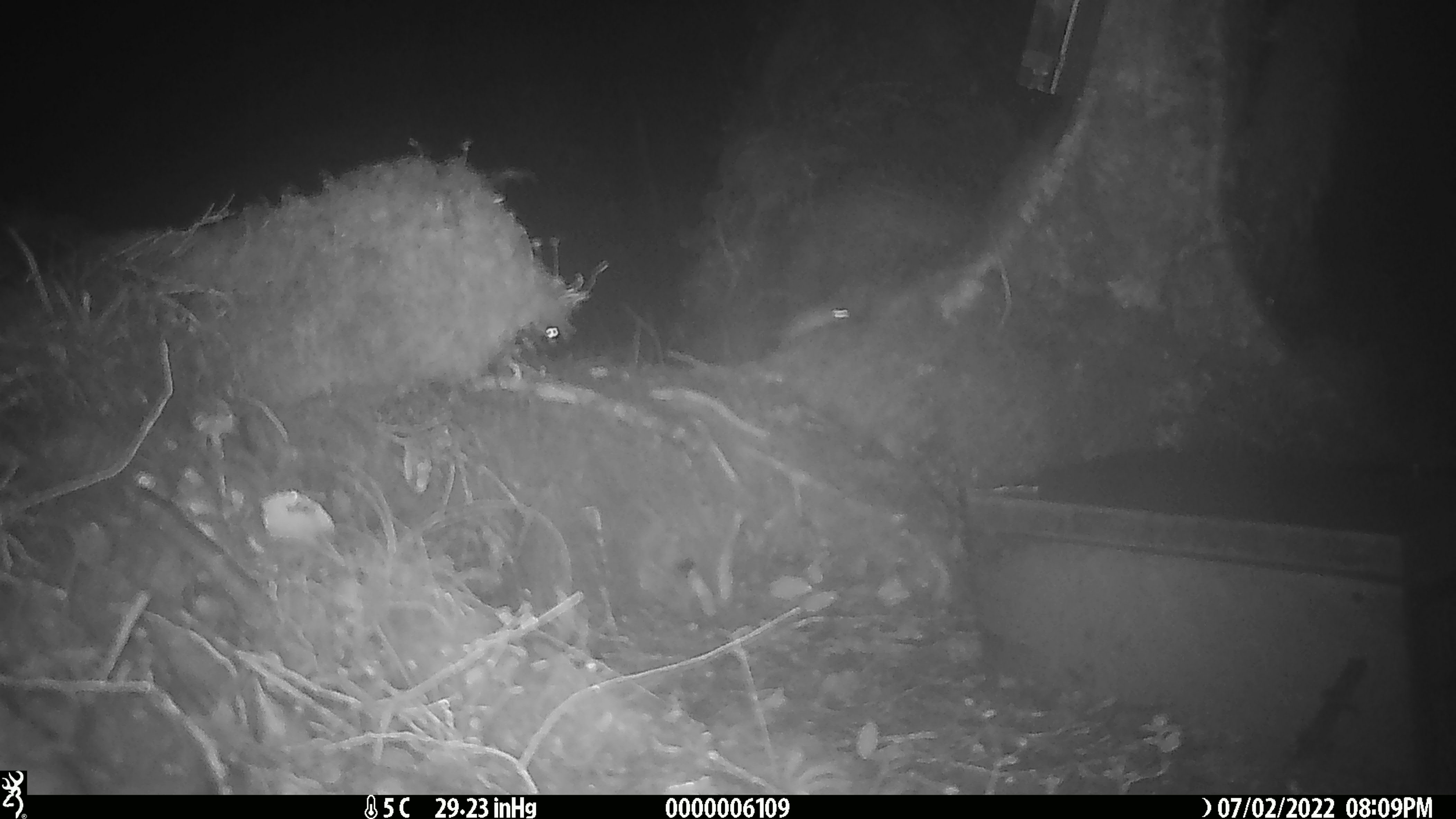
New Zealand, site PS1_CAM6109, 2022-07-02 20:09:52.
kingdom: Animalia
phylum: Chordata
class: Mammalia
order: Rodentia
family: Muridae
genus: Mus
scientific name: Mus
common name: mouse